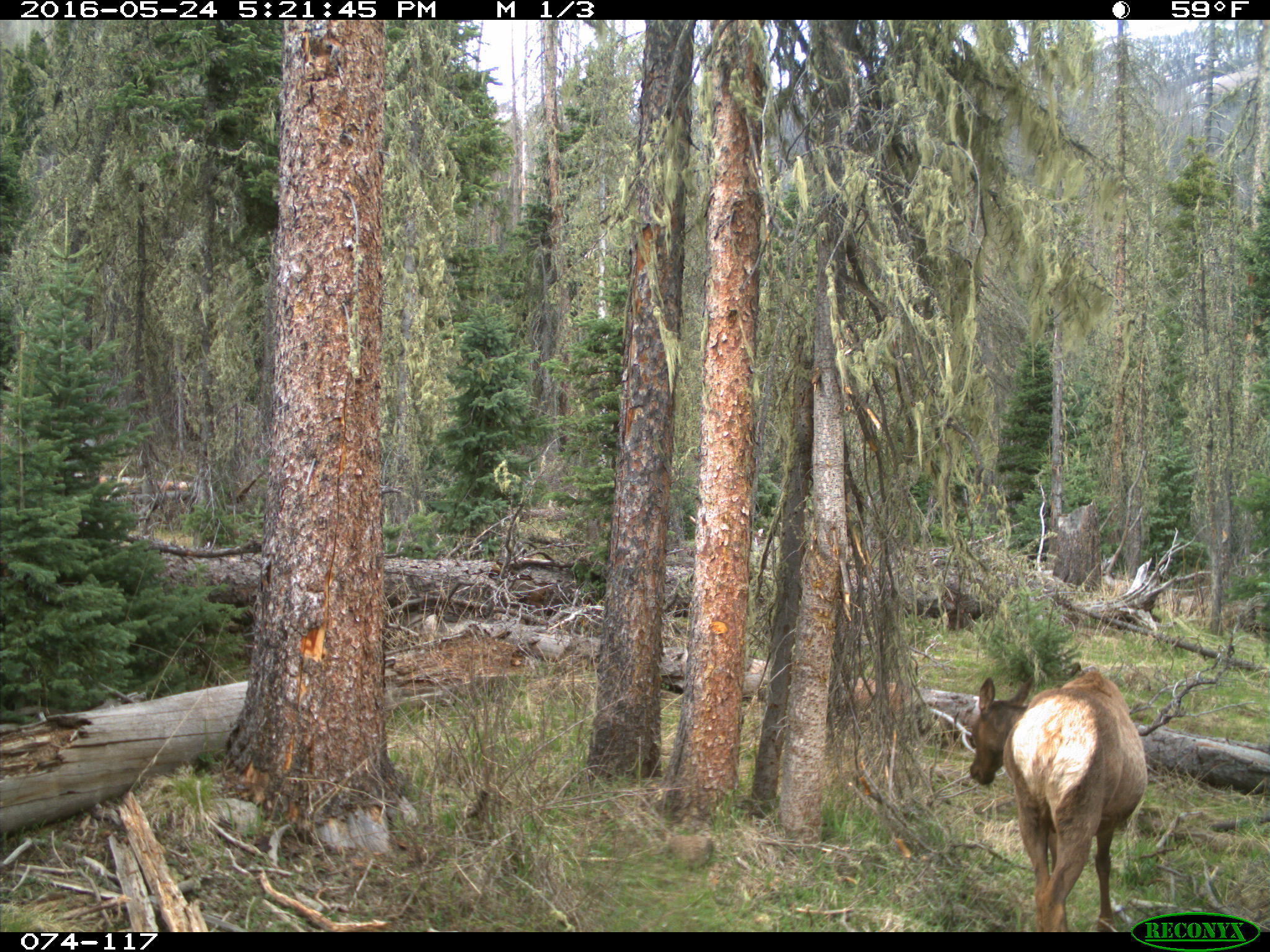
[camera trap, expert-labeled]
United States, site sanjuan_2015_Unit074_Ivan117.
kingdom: Animalia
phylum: Chordata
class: Mammalia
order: Artiodactyla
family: Cervidae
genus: Cervus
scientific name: Cervus elaphus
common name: red deer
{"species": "Cervus elaphus (red deer)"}